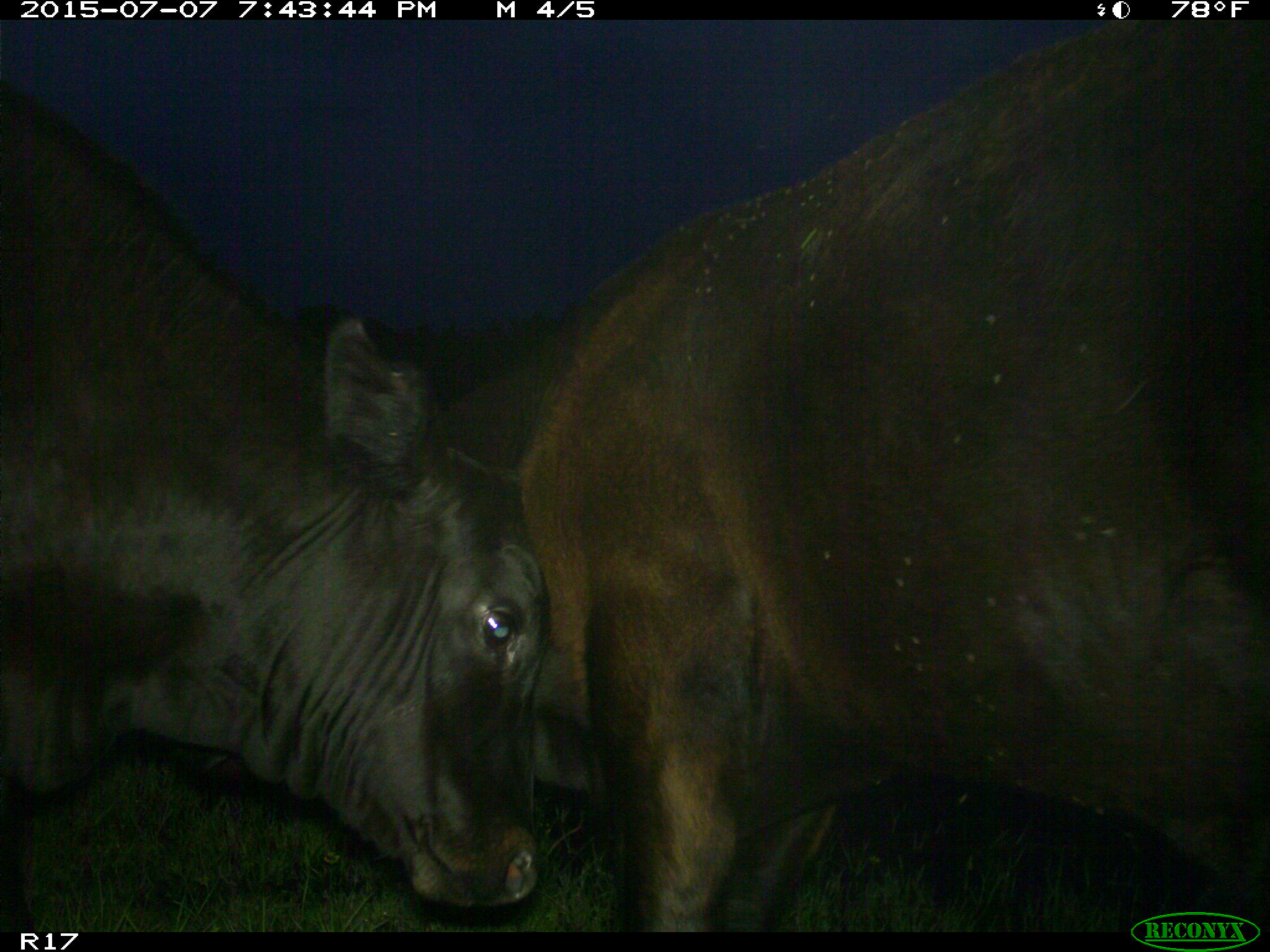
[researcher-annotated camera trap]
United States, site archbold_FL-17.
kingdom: Animalia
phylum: Chordata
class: Mammalia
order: Artiodactyla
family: Bovidae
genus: Bos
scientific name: Bos taurus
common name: domestic cow